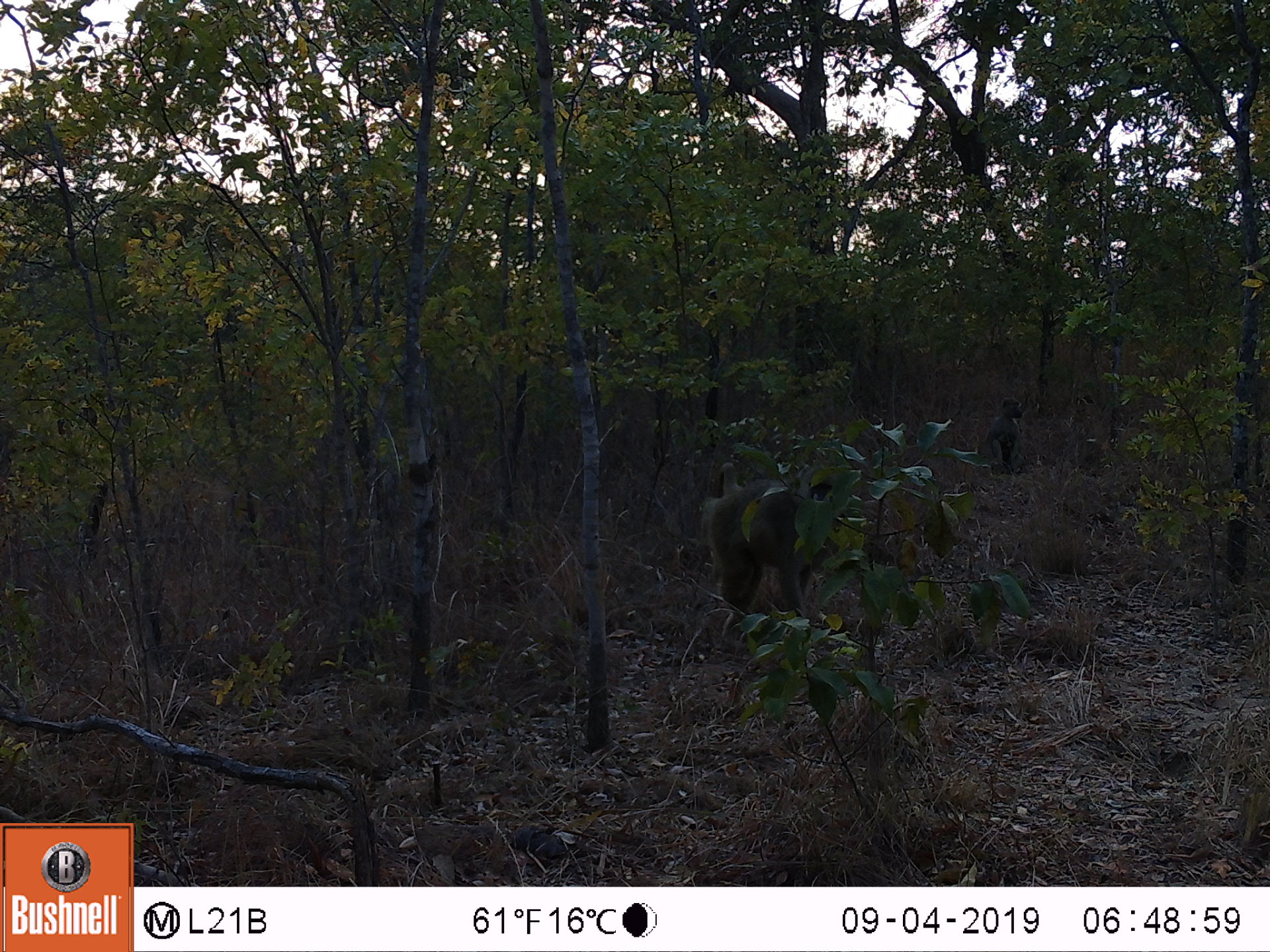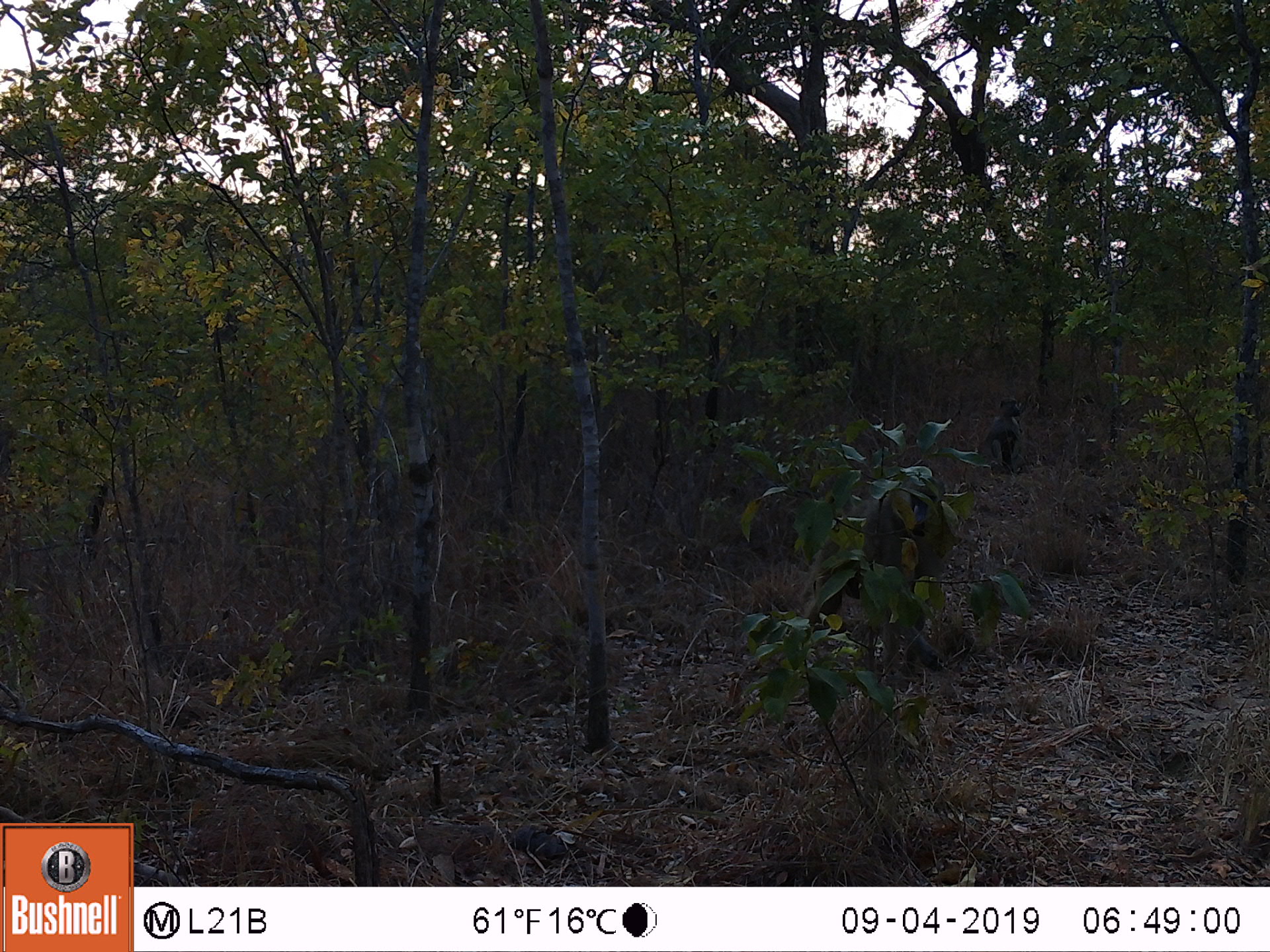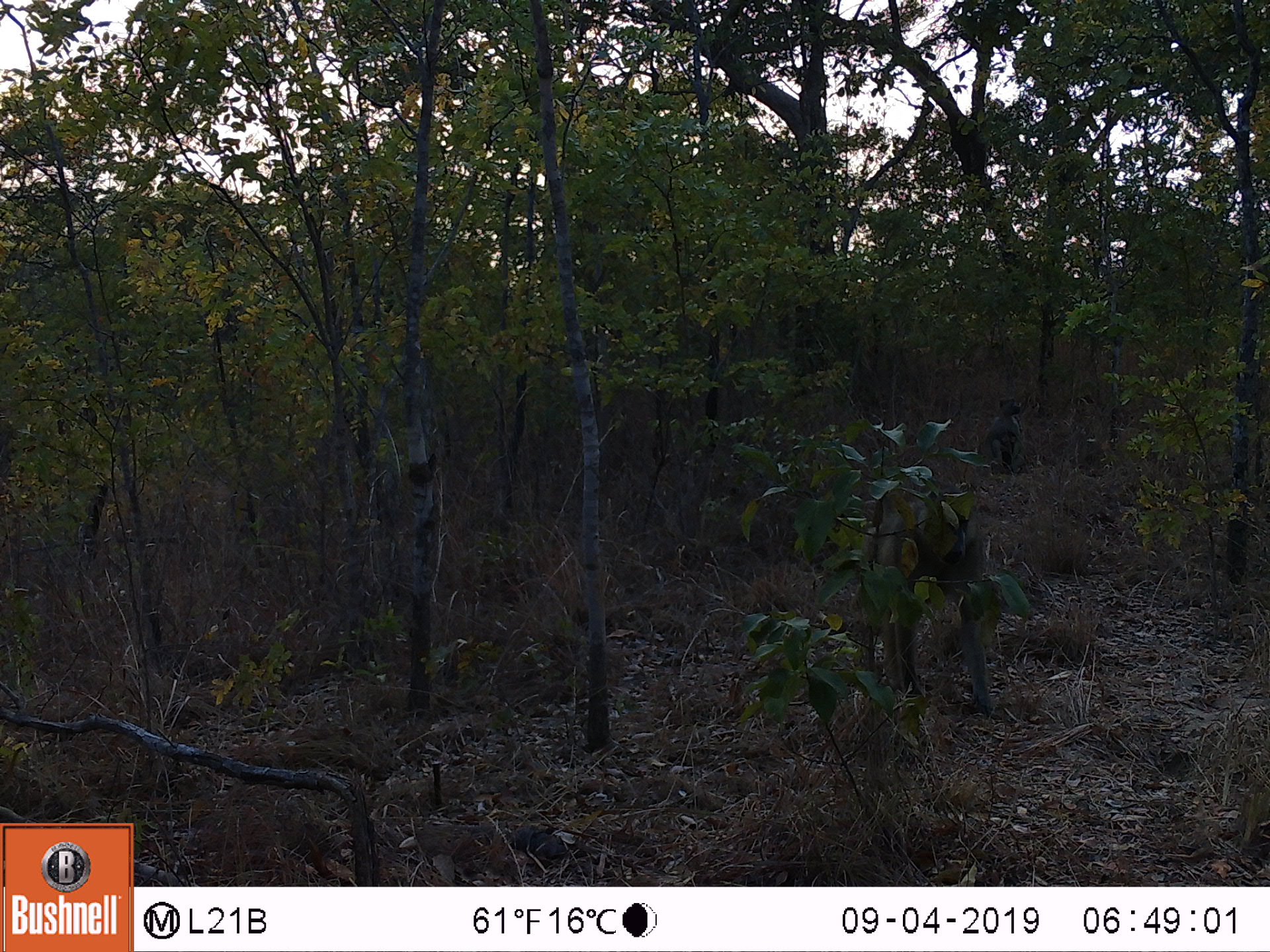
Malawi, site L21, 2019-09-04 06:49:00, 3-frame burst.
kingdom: Animalia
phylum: Chordata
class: Mammalia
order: Primates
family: Cercopithecidae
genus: Papio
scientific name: Papio cynocephalus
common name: yellow baboon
Yellow baboon (Papio cynocephalus), count 2.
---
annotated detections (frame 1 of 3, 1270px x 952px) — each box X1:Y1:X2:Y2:
yellow baboon: 703:461:809:643; 980:389:1034:470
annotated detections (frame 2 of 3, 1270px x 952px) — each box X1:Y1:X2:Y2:
yellow baboon: 851:461:966:638; 976:390:1029:470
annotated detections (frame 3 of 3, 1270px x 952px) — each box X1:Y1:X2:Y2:
yellow baboon: 836:495:996:718; 961:395:1040:476